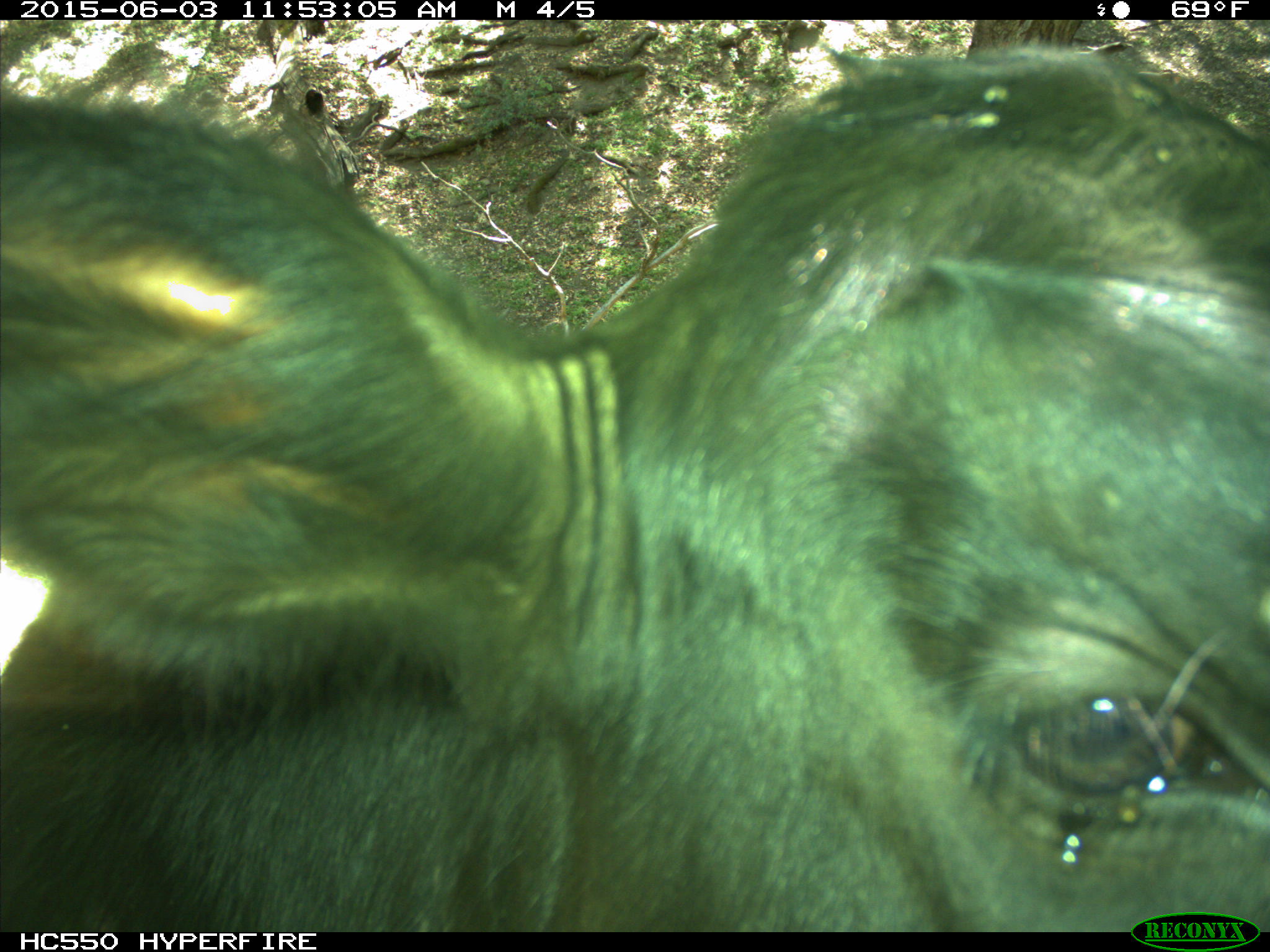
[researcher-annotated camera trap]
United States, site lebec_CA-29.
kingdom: Animalia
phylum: Chordata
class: Mammalia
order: Artiodactyla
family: Bovidae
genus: Bos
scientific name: Bos taurus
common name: domestic cow